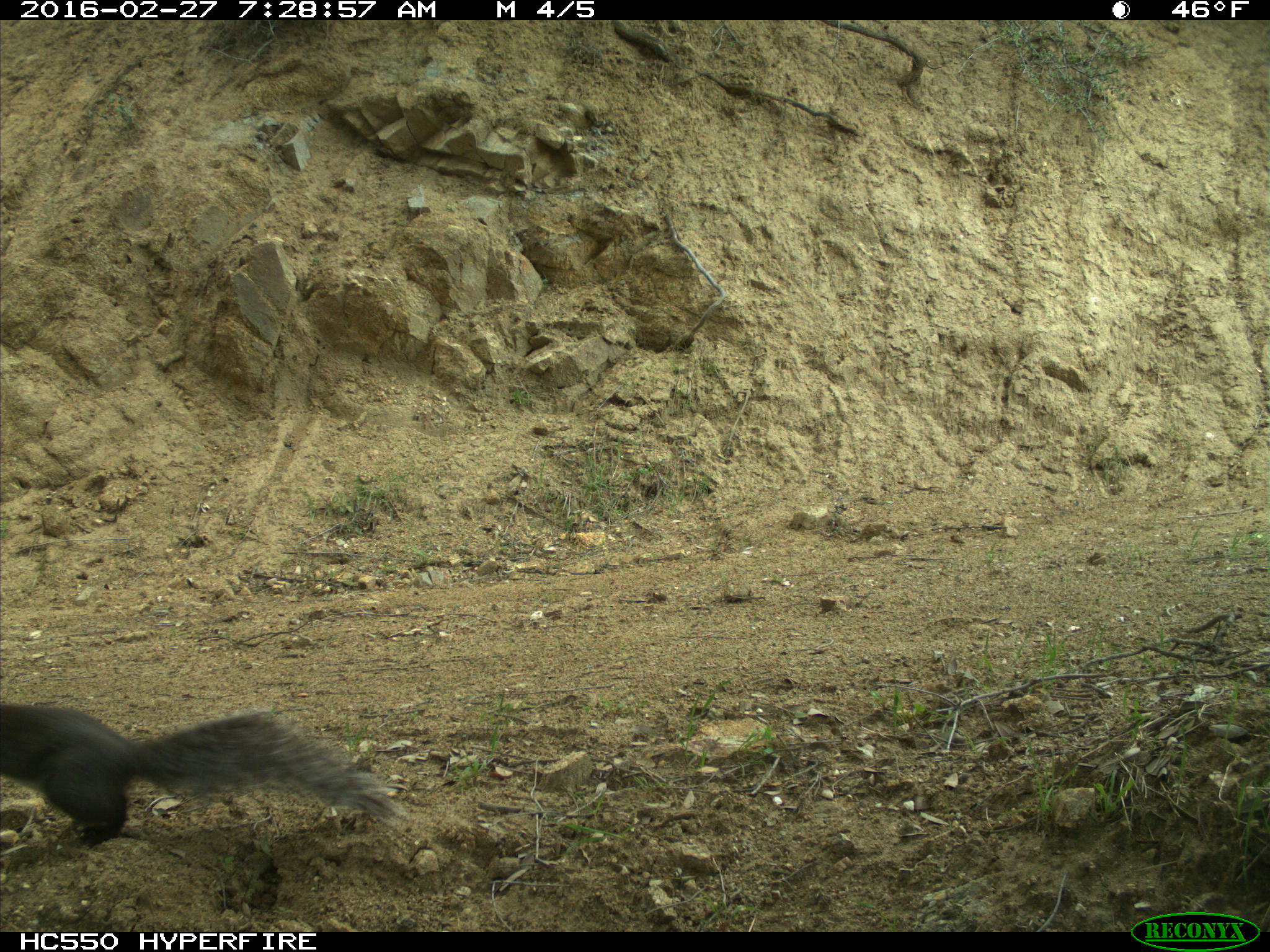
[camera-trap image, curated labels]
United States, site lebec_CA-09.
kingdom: Animalia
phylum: Chordata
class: Mammalia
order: Rodentia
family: Sciuridae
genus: Sciurus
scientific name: Sciurus carolinensis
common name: eastern gray squirrel